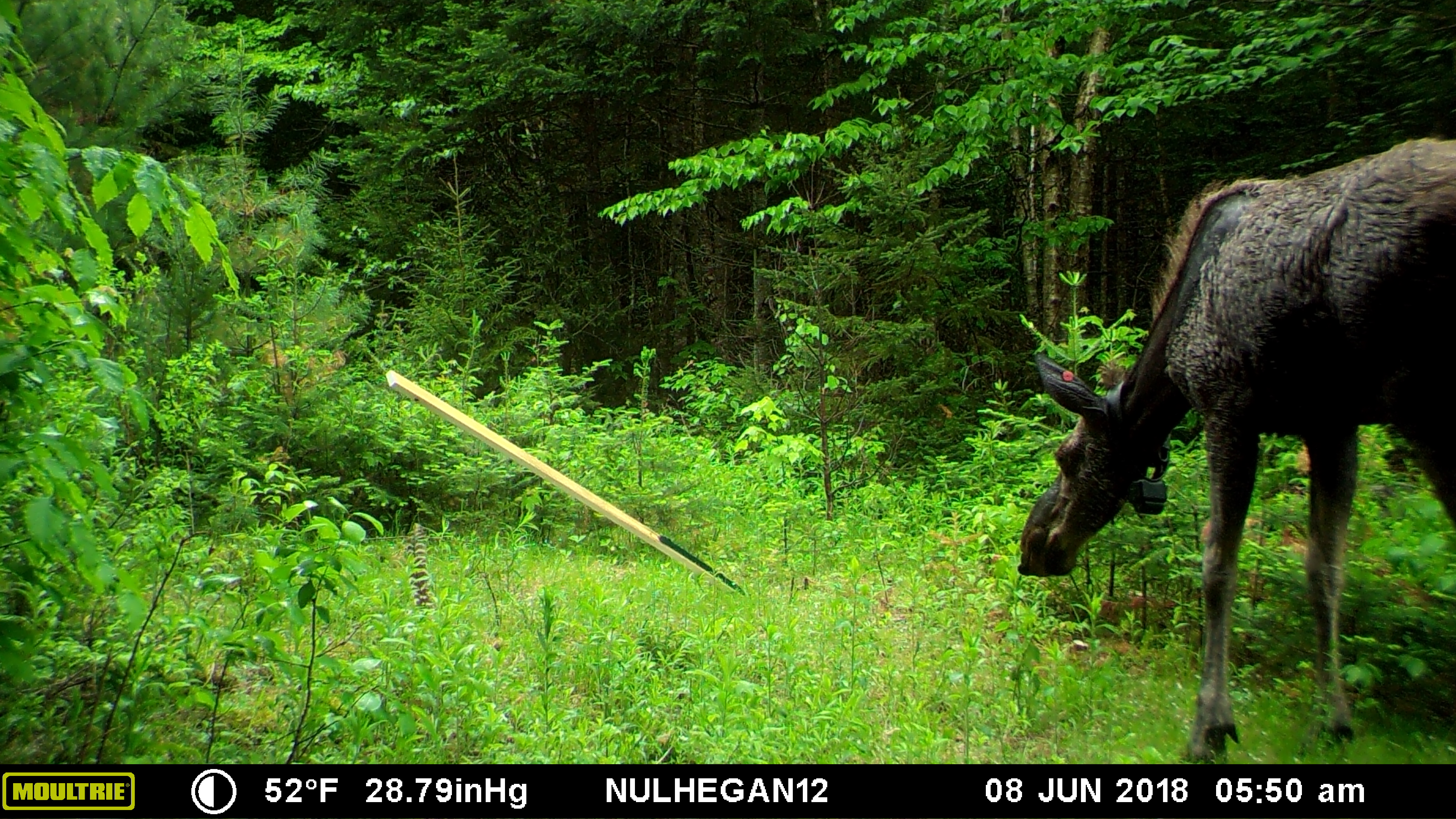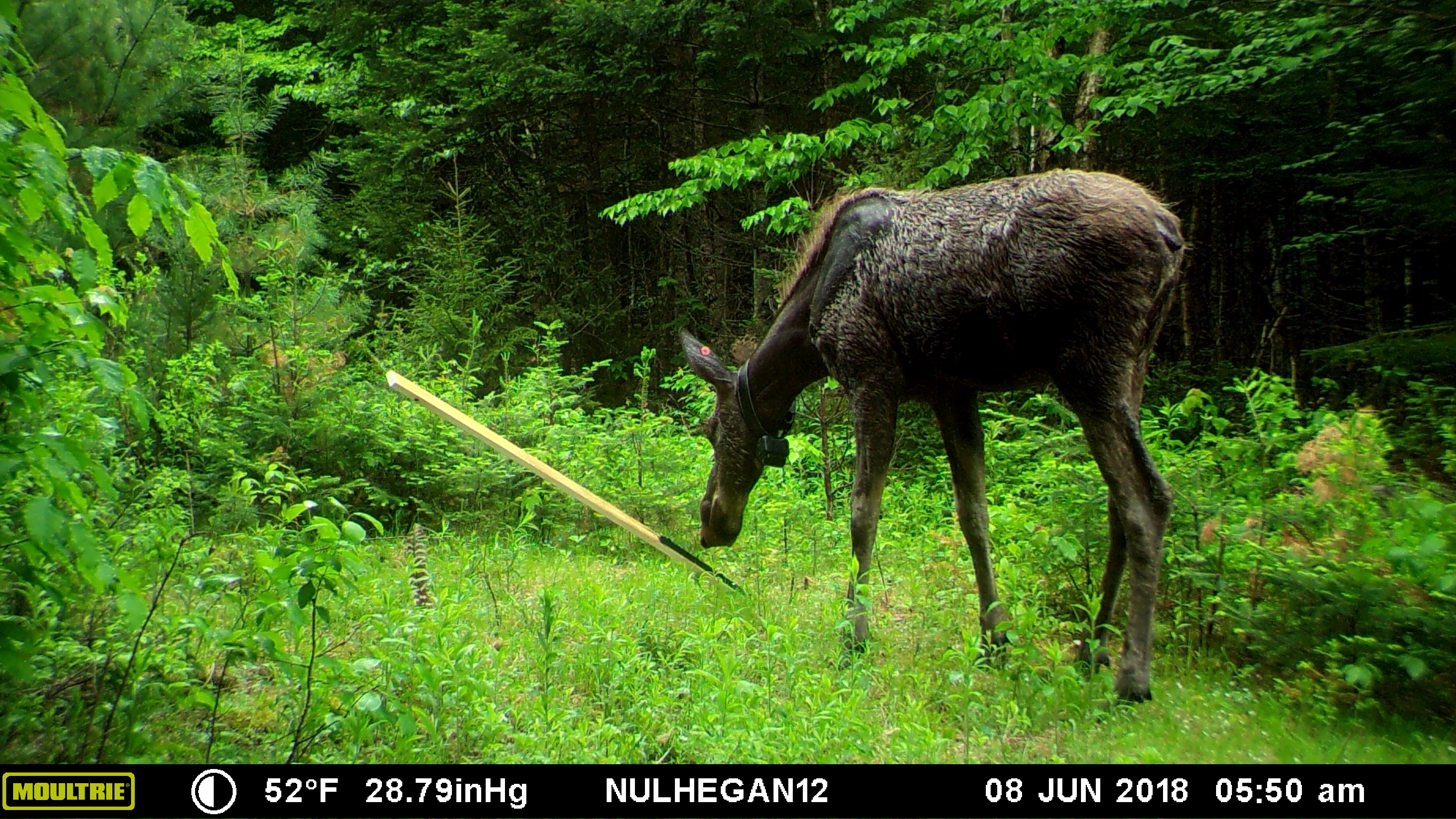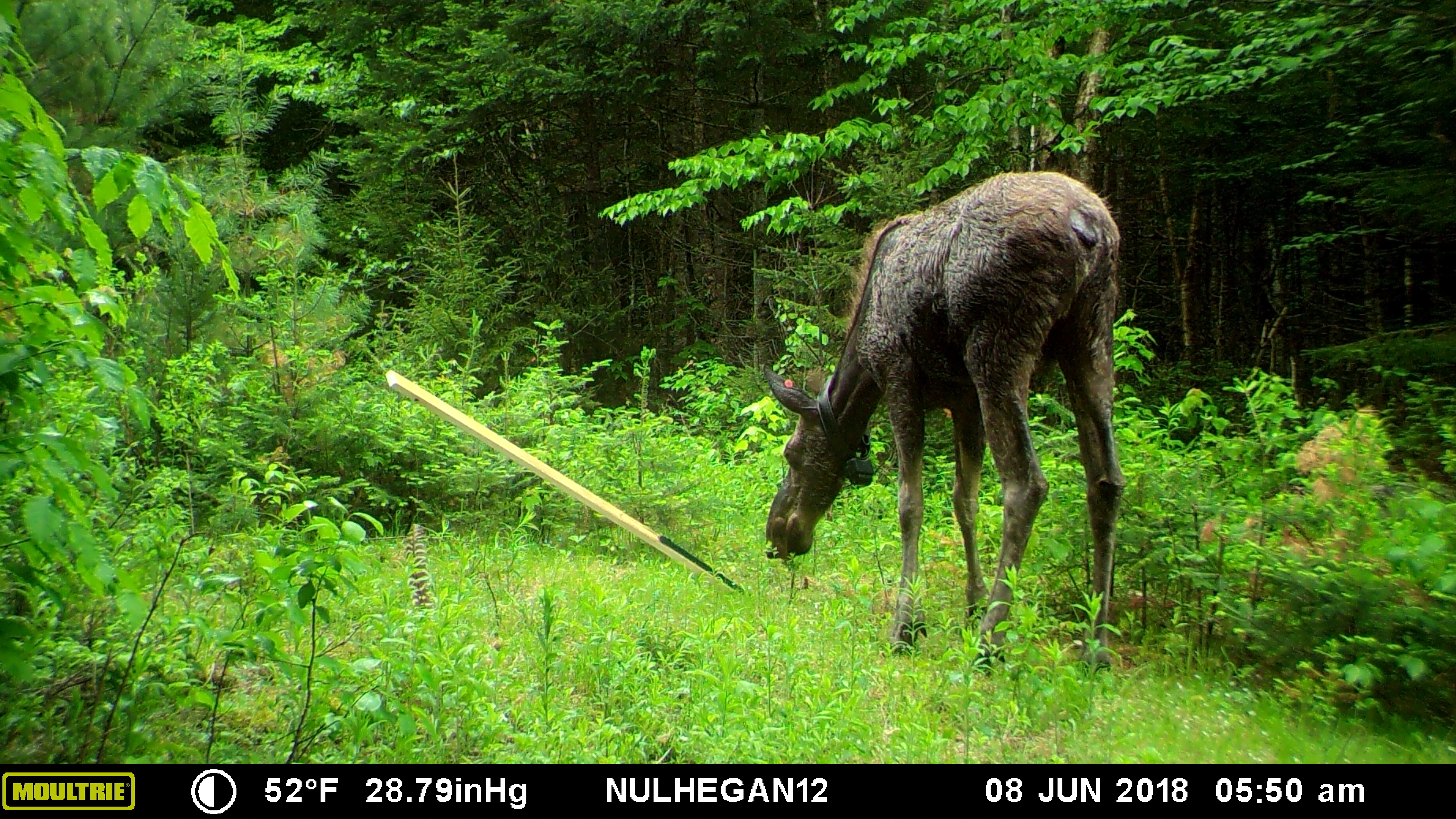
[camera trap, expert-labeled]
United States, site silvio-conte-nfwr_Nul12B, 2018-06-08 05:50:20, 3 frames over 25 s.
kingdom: Animalia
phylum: Chordata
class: Mammalia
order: Artiodactyla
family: Cervidae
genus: Alces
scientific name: Alces alces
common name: moose